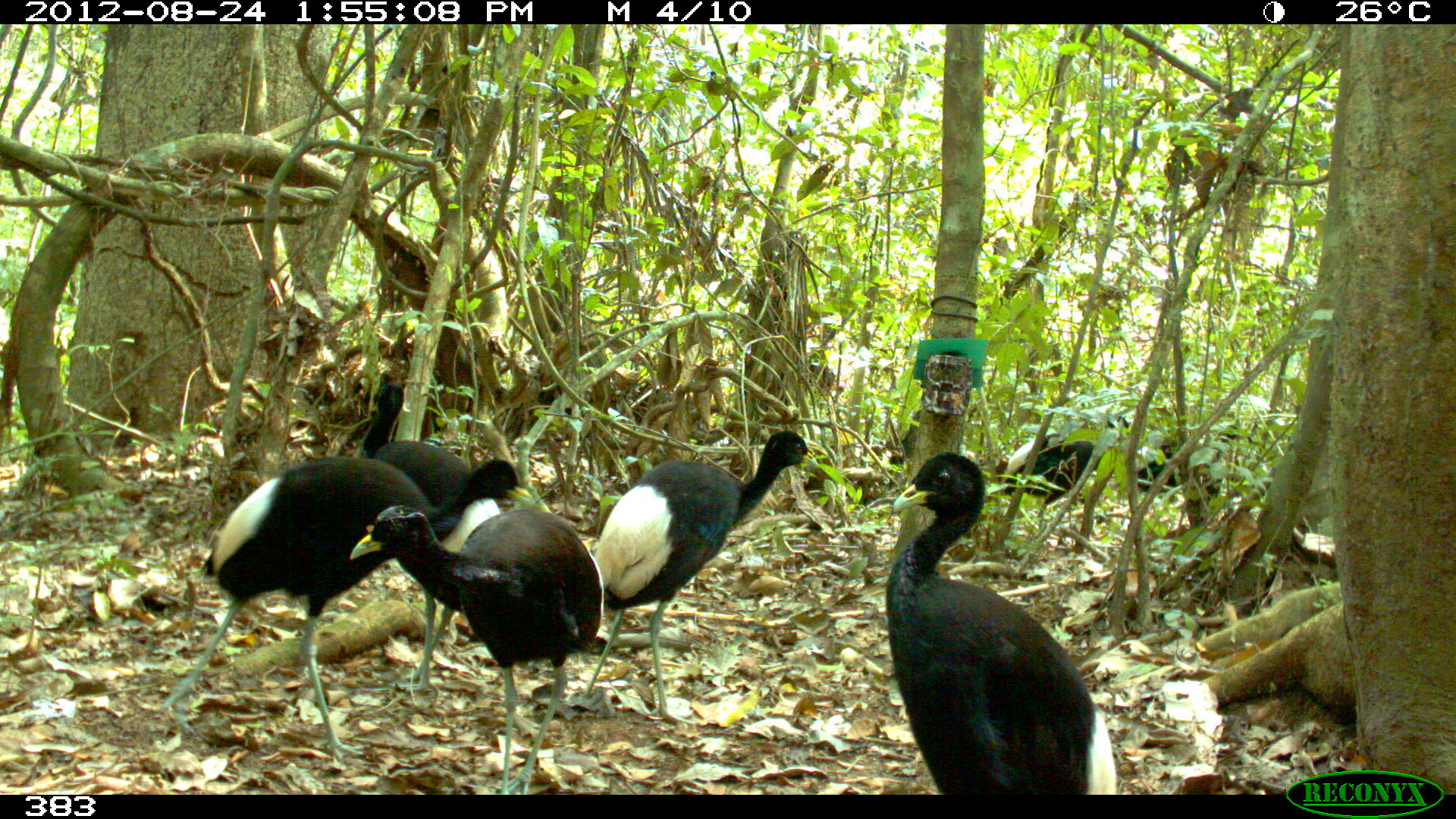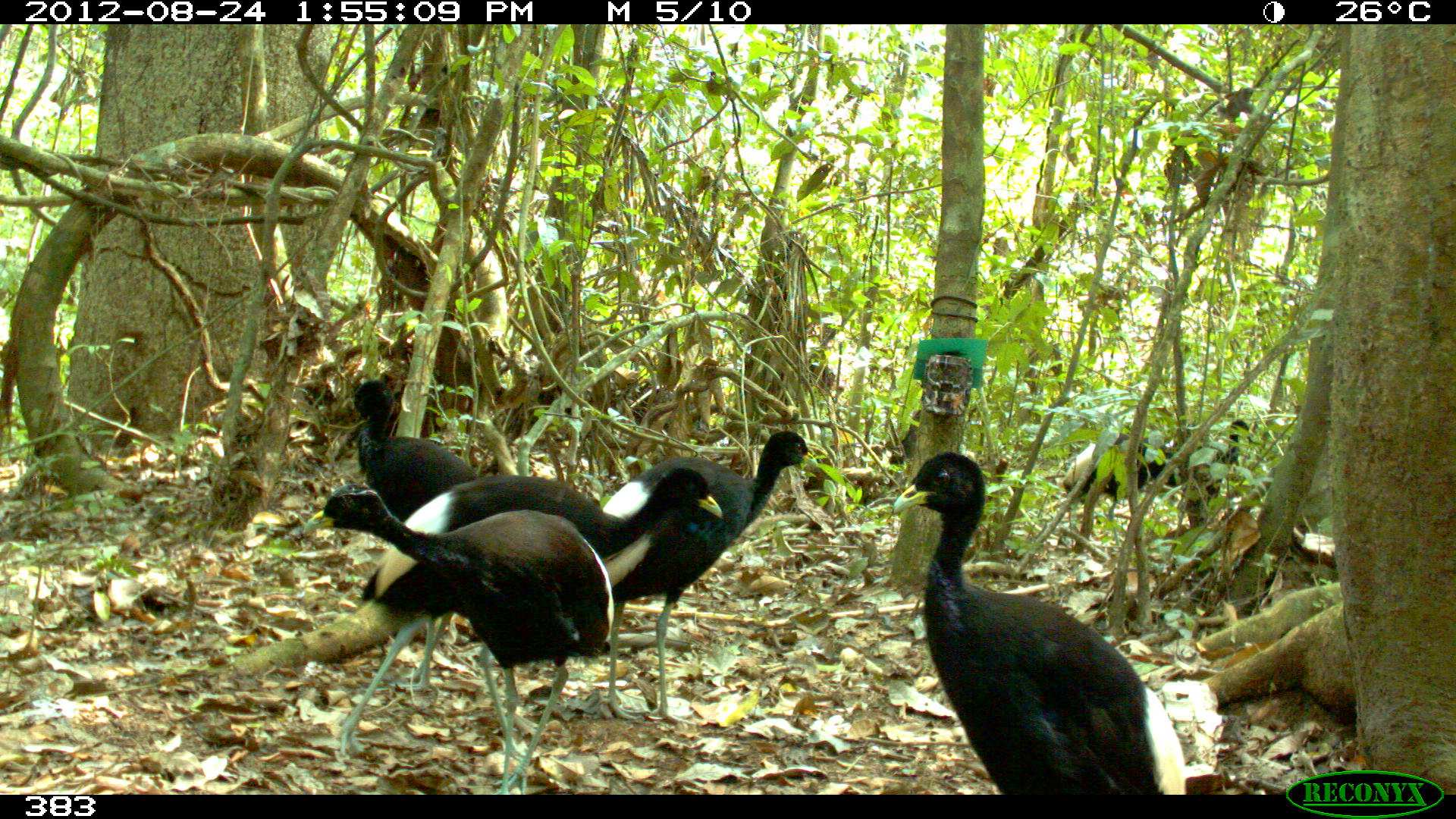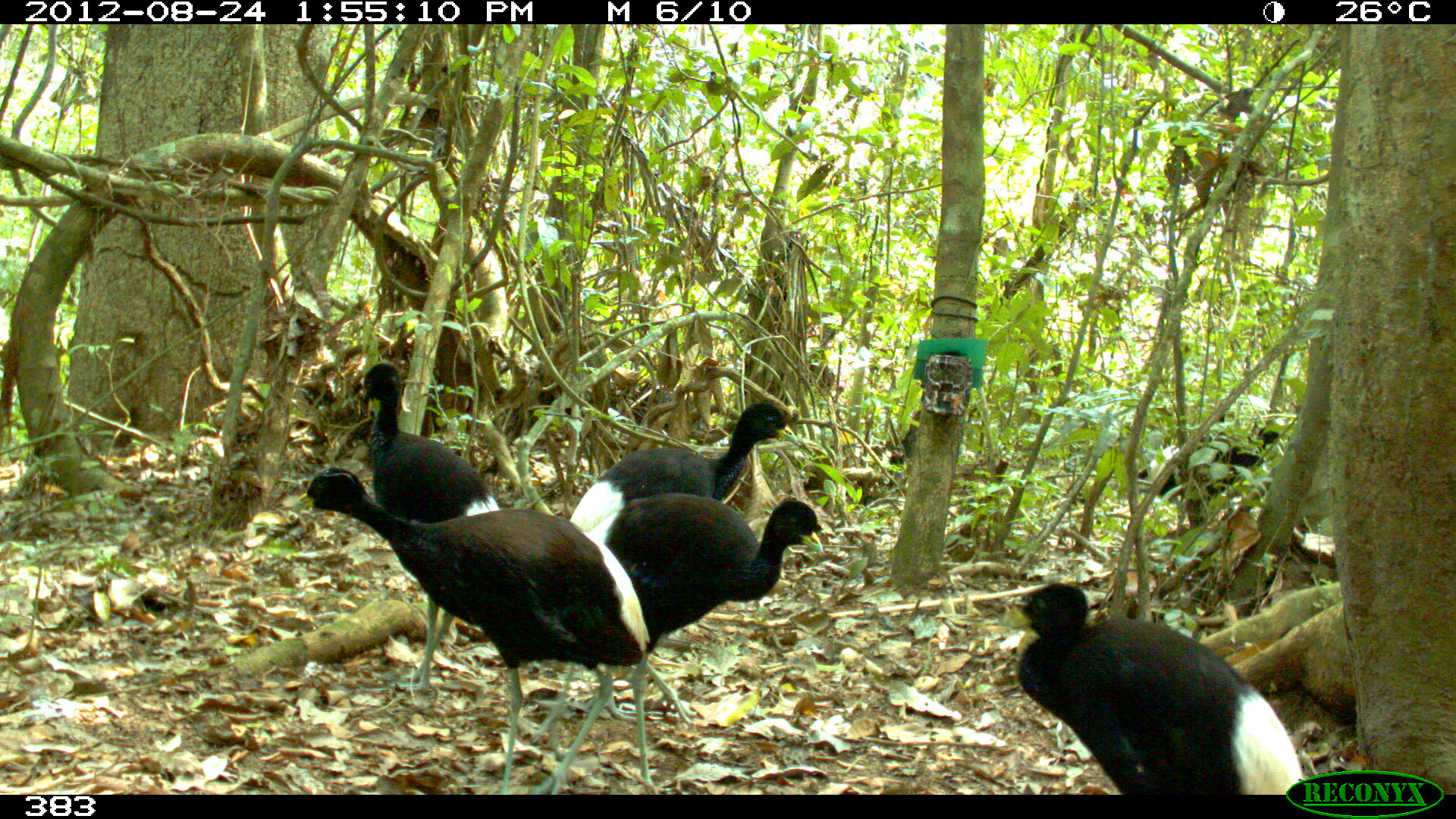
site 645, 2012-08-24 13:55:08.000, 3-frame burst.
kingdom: Animalia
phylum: Chordata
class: Aves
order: Gruiformes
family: Psophiidae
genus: Psophia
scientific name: Psophia leucoptera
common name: pale-winged trumpeter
Psophia leucoptera (pale-winged trumpeter).